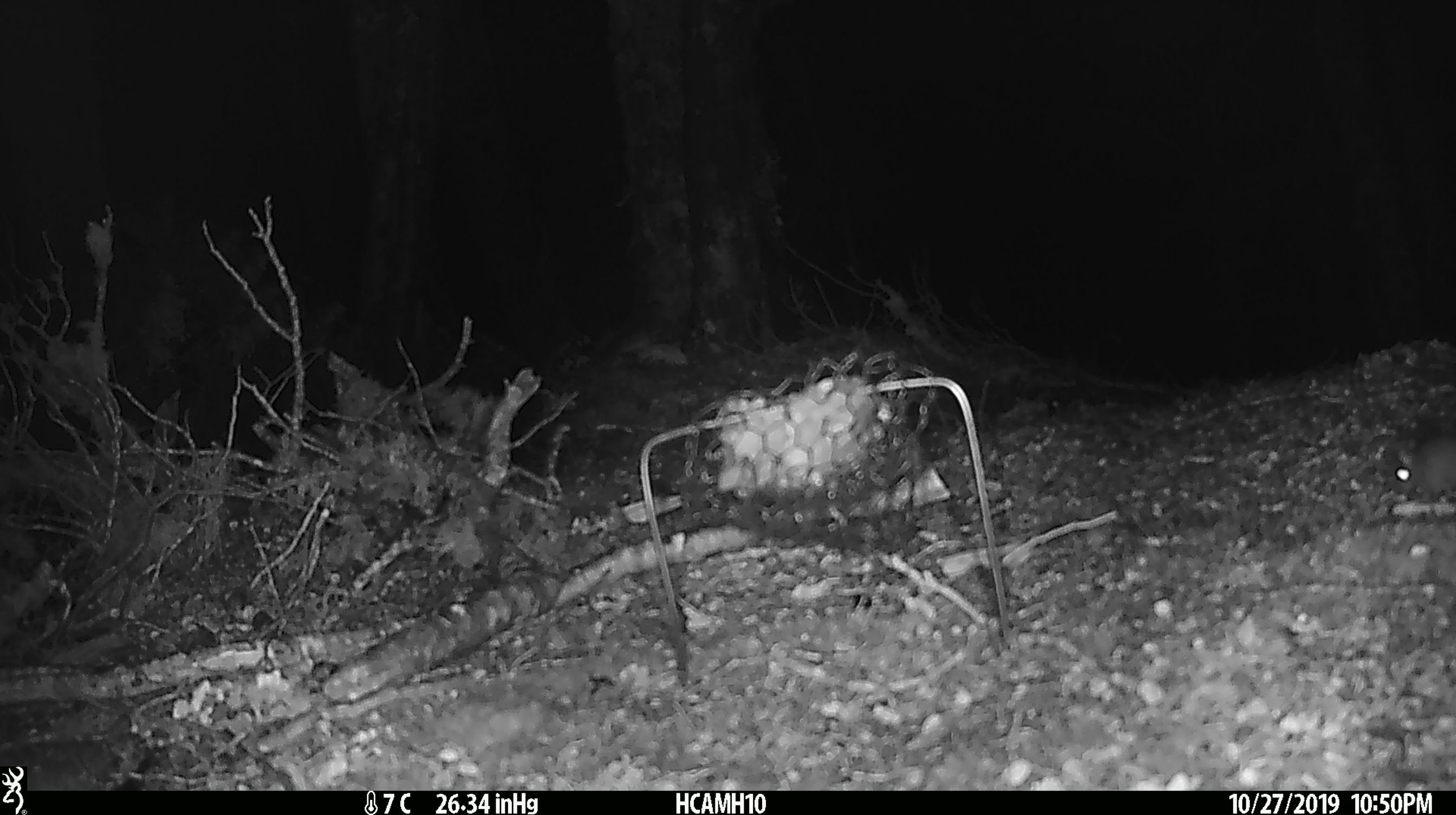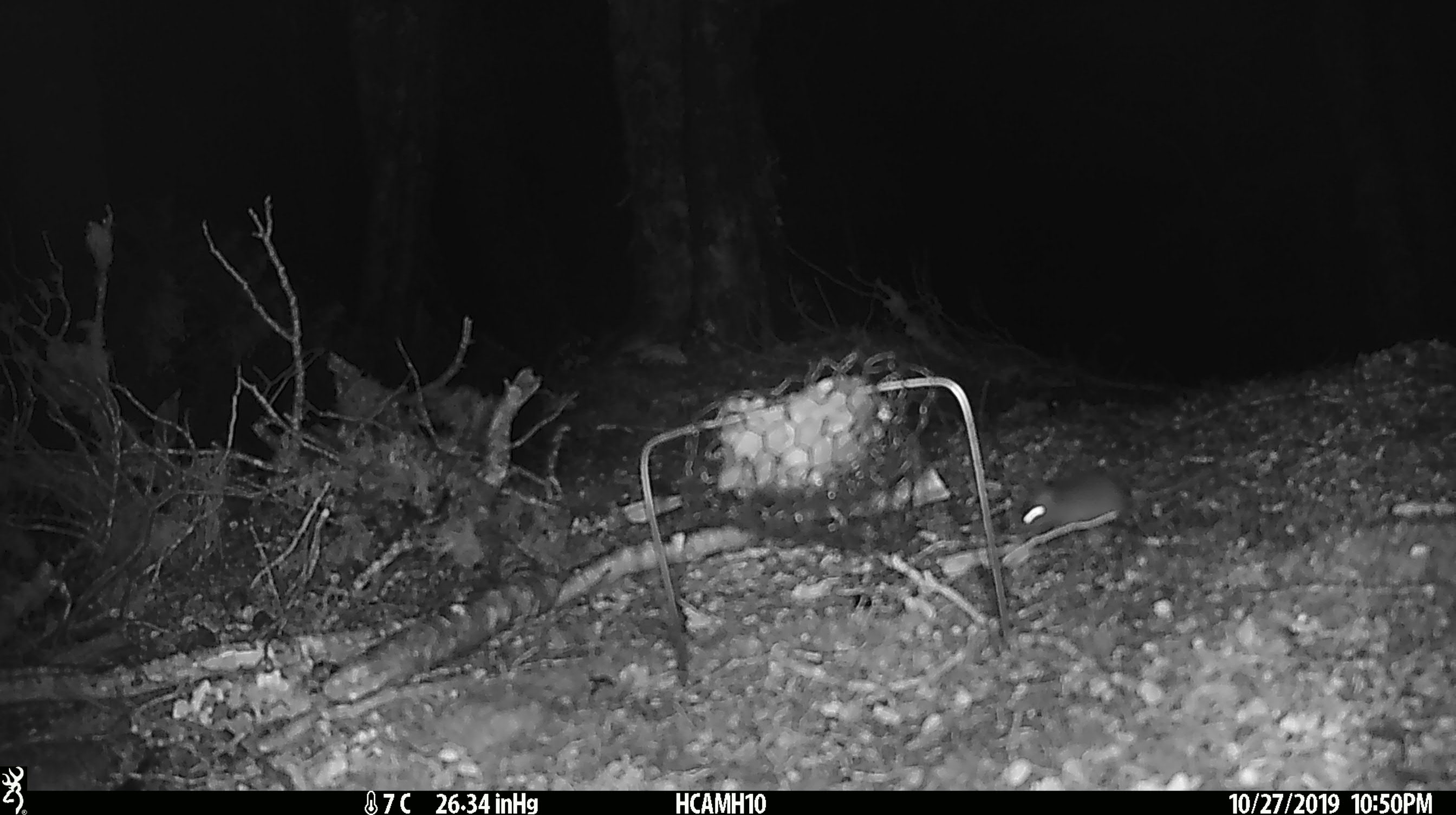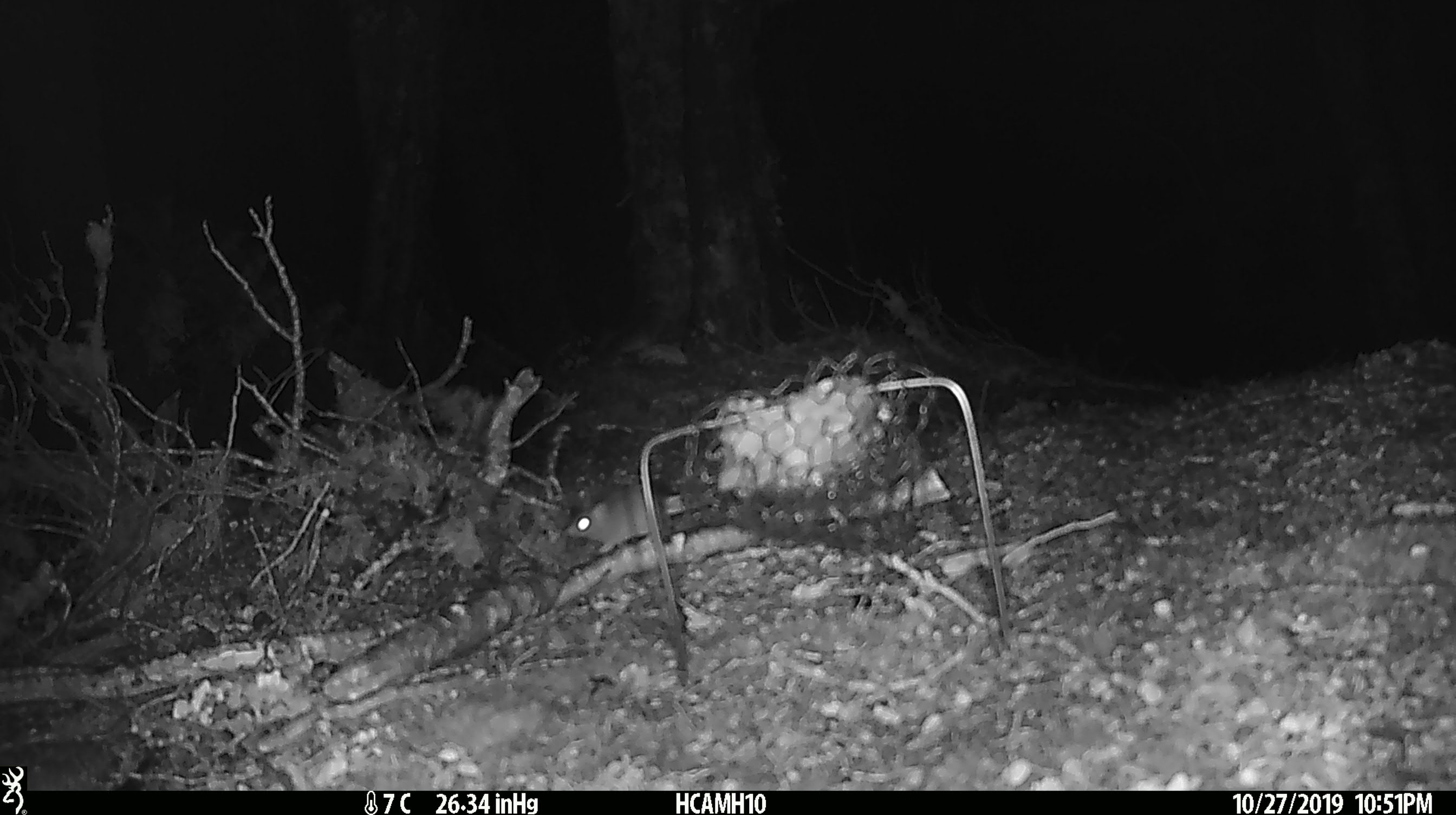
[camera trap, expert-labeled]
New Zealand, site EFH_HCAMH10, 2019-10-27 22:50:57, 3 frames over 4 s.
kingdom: Animalia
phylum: Chordata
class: Mammalia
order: Rodentia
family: Muridae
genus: Mus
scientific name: Mus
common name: mouse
Mouse (Mus).